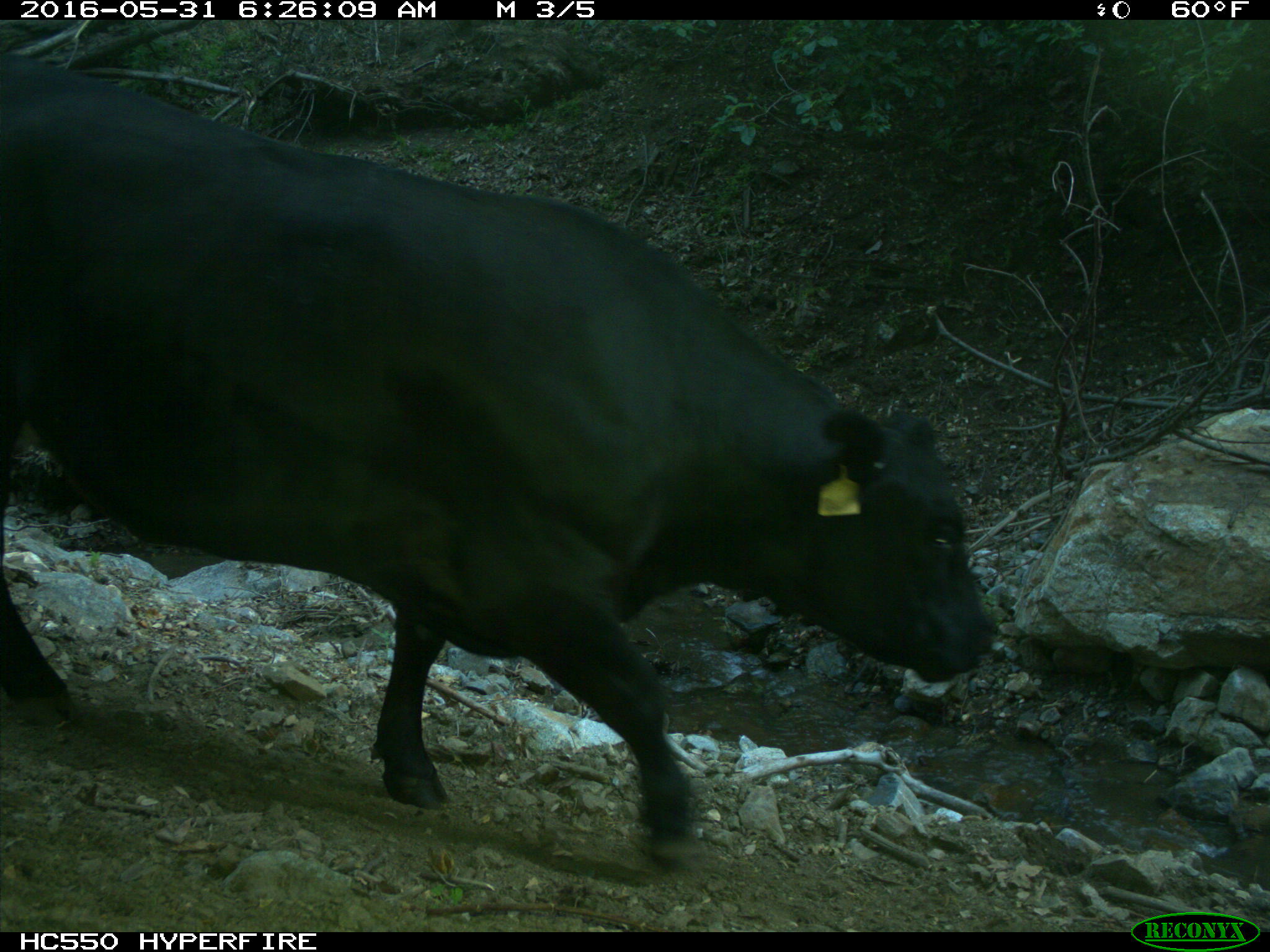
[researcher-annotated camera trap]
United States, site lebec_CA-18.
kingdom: Animalia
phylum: Chordata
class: Mammalia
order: Artiodactyla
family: Bovidae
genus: Bos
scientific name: Bos taurus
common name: domestic cow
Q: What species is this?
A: Bos taurus (domestic cow).